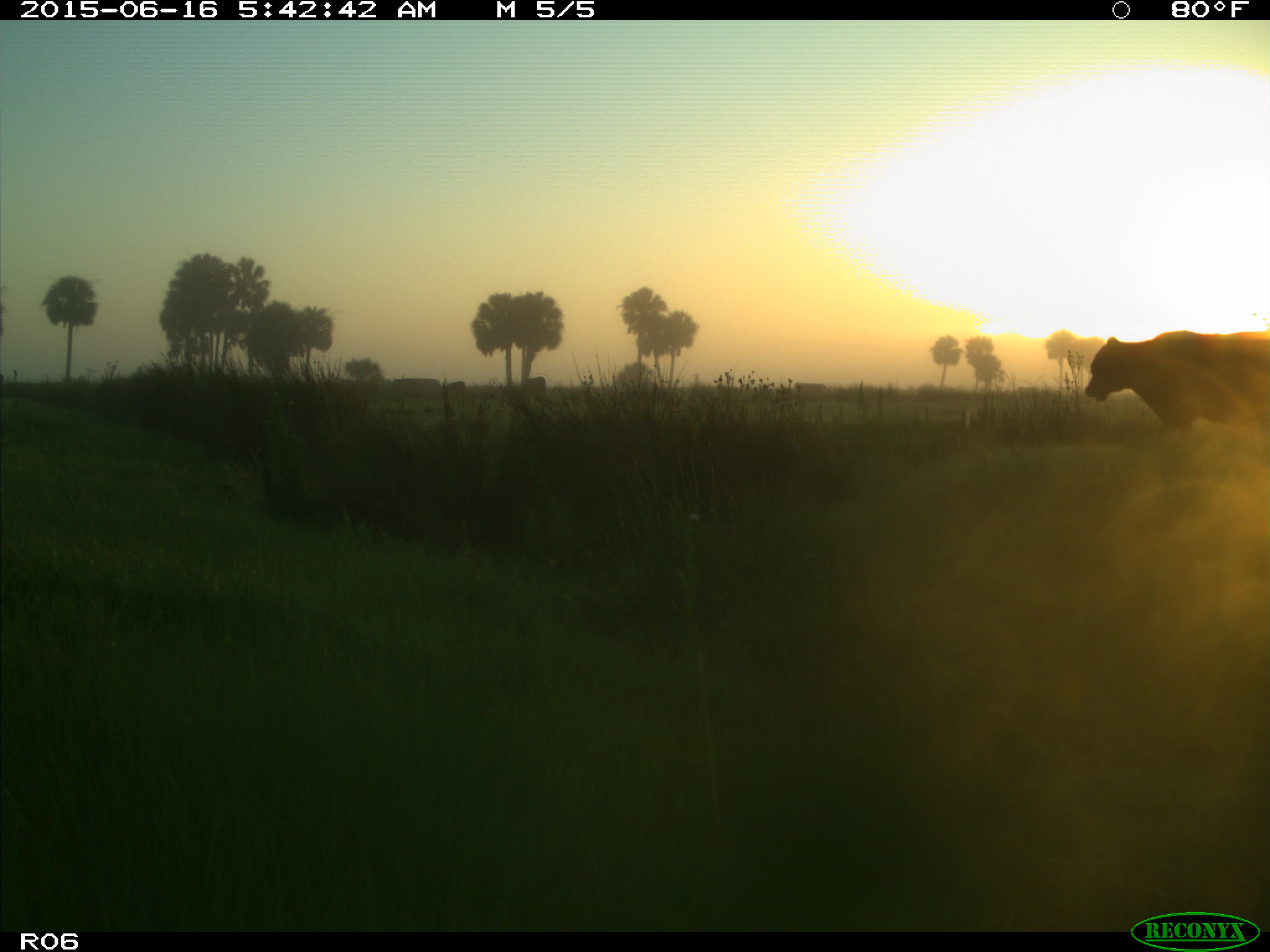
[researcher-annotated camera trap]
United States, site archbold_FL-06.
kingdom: Animalia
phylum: Chordata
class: Mammalia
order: Artiodactyla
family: Bovidae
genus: Bos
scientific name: Bos taurus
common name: domestic cow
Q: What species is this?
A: Bos taurus (domestic cow).